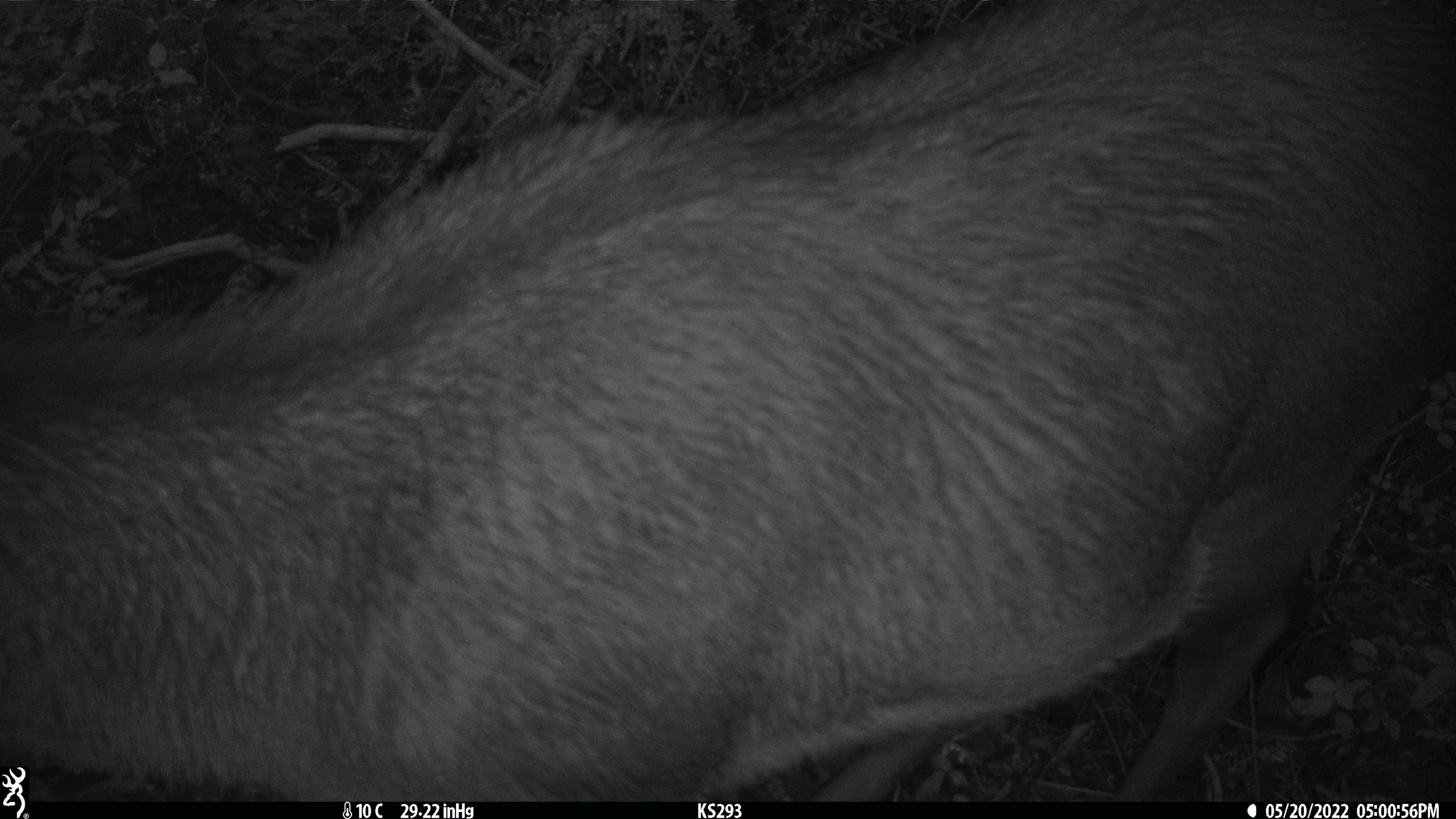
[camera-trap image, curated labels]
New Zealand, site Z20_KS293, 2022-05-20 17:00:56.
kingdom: Animalia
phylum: Chordata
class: Mammalia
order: Artiodactyla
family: Cervidae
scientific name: Cervidae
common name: deer